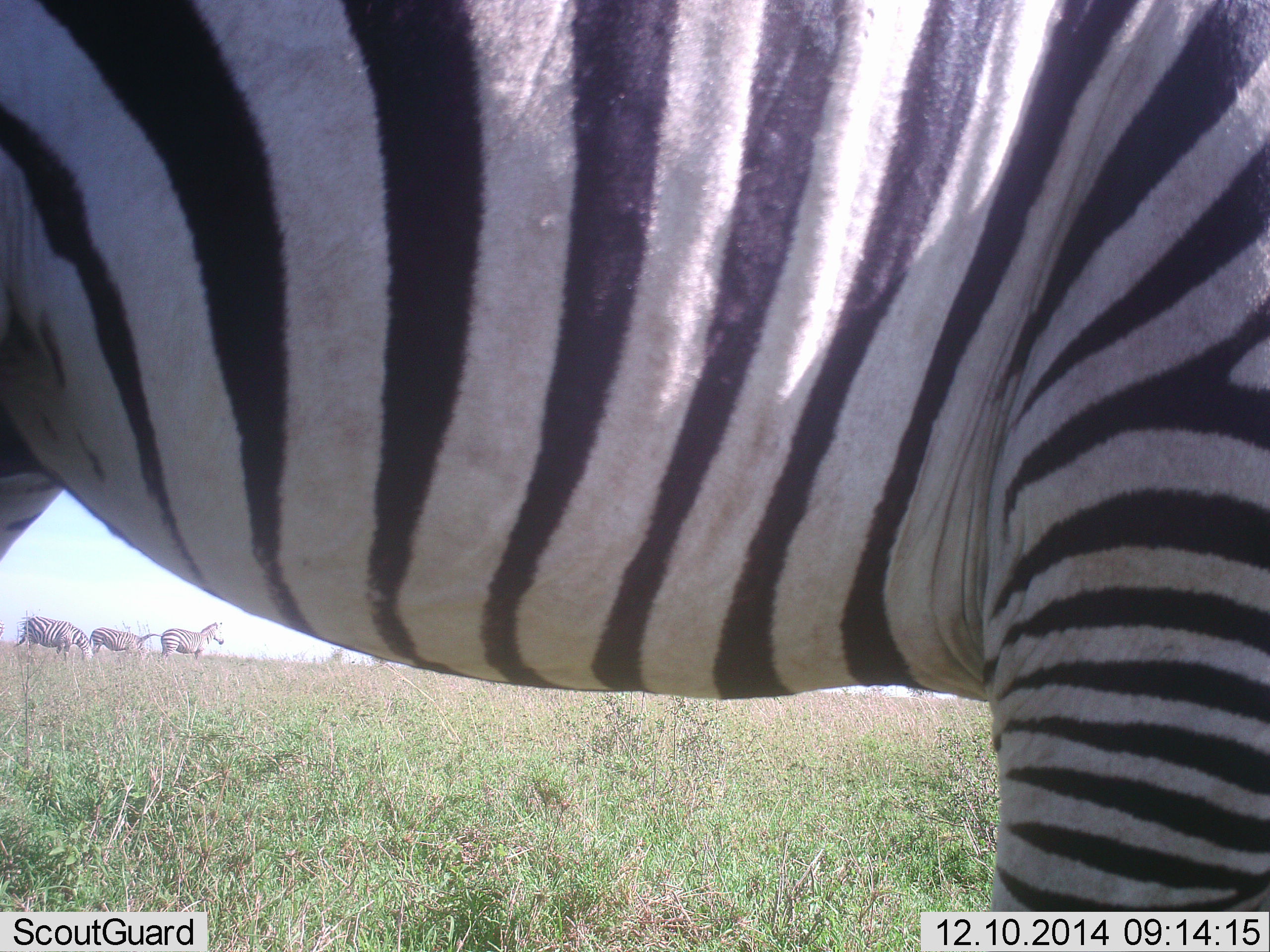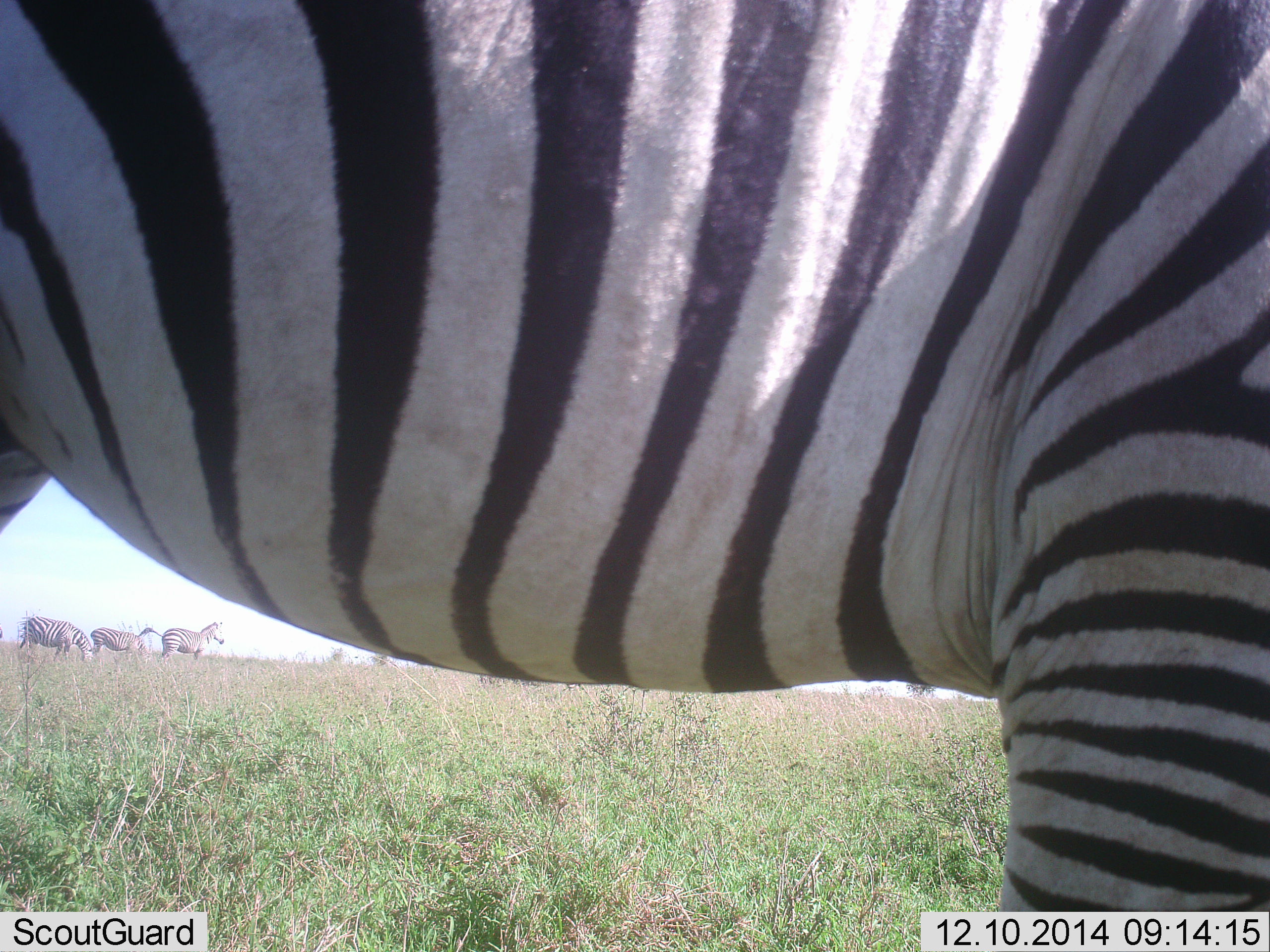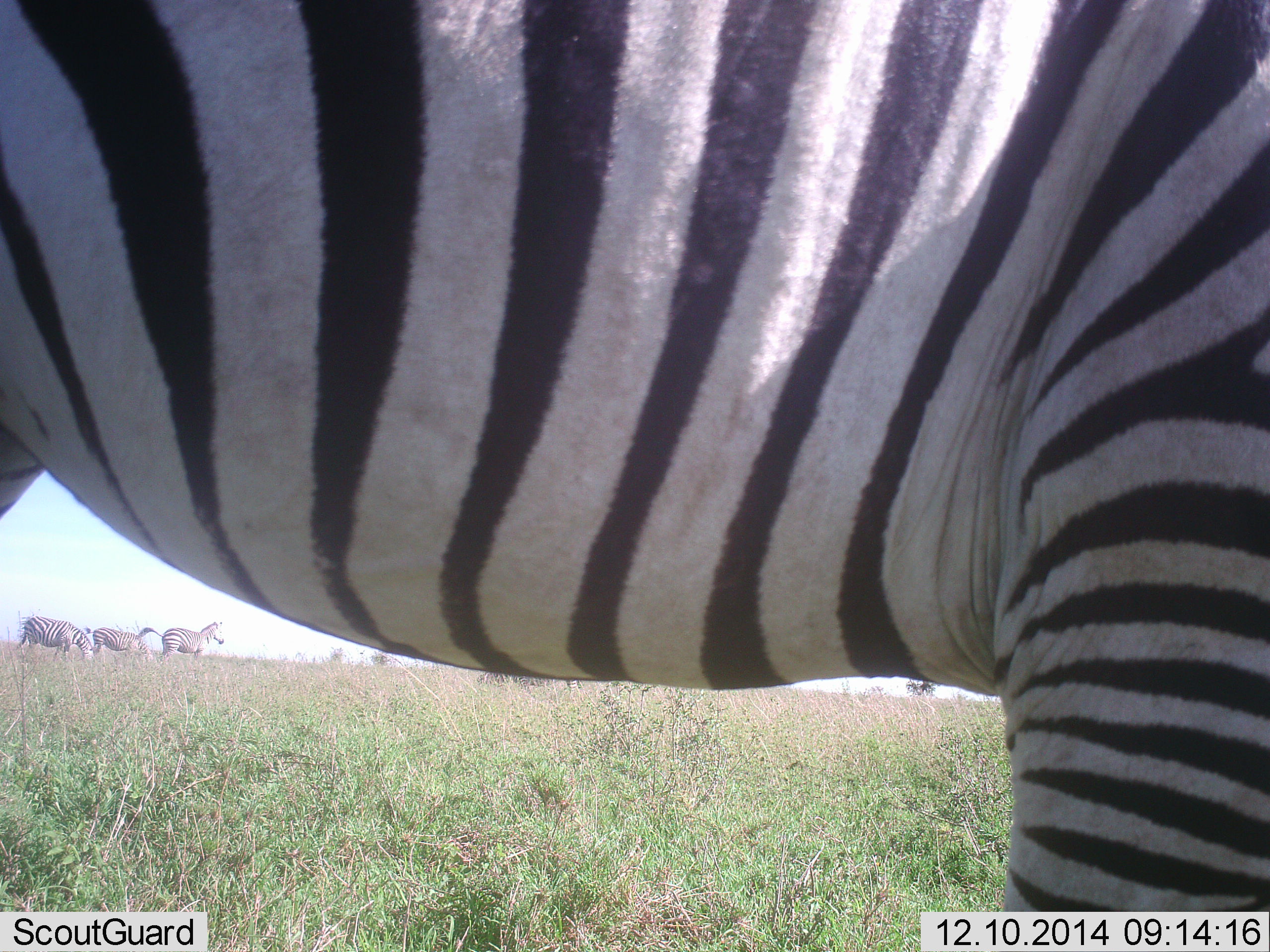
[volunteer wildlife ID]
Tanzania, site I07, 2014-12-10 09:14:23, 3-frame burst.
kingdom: Animalia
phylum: Chordata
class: Mammalia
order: Perissodactyla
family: Equidae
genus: Equus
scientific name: Equus quagga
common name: plains zebra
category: zebra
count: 4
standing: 90%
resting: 0%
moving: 10%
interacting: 10%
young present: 0%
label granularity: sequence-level